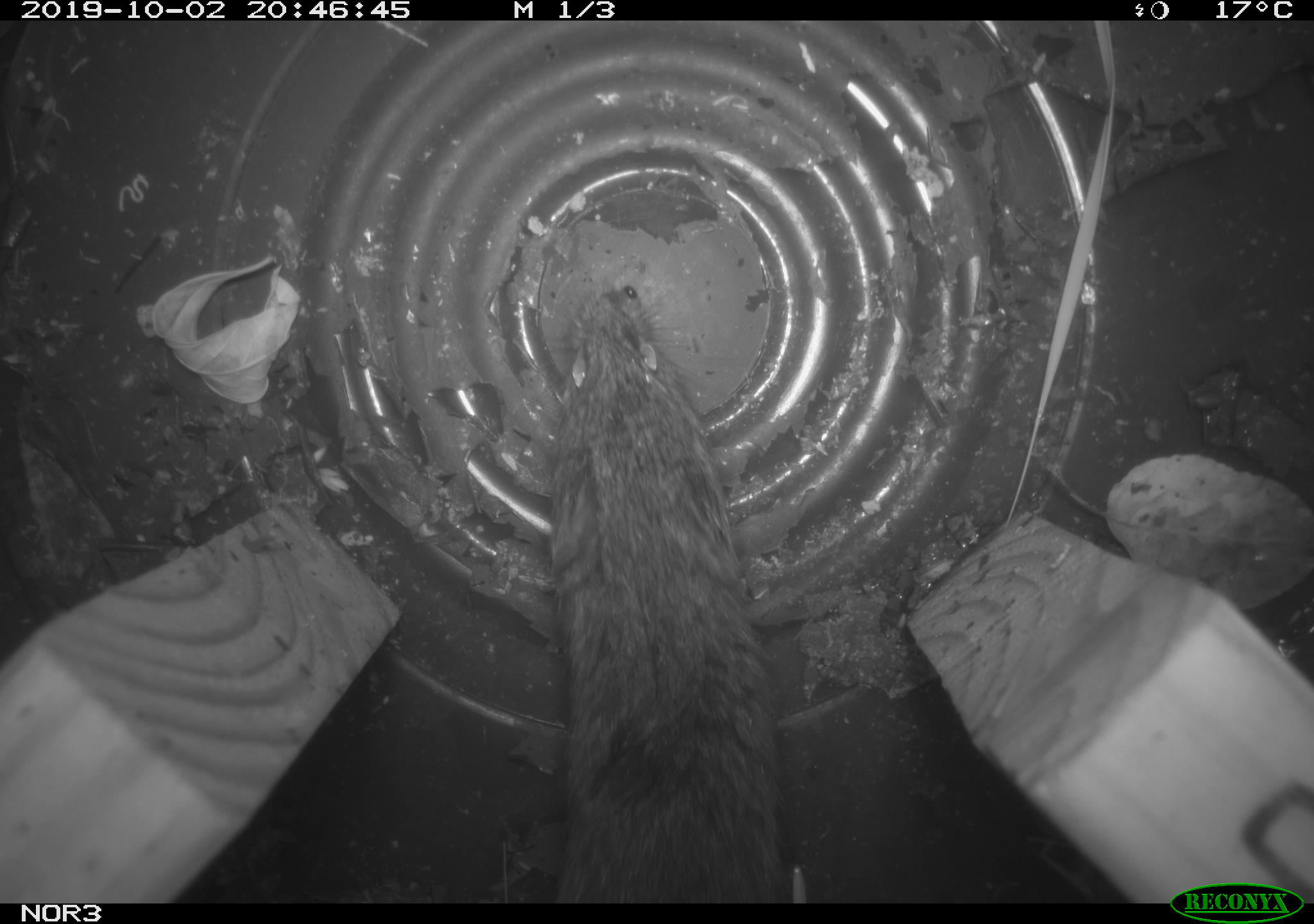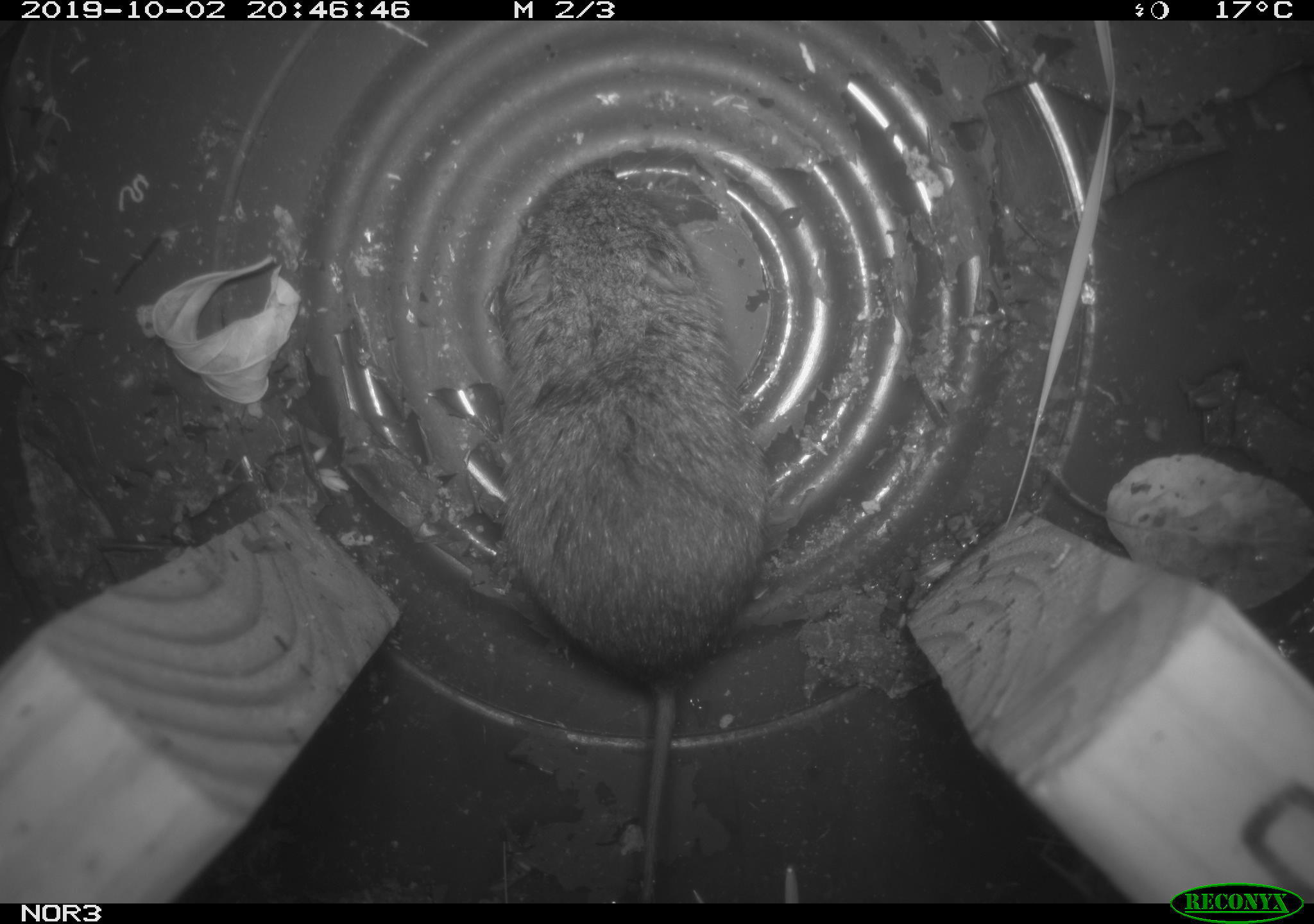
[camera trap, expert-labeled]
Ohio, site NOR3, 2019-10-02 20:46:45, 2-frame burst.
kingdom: Animalia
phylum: Chordata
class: Mammalia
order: Rodentia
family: Cricetidae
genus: Microtus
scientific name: Microtus pennsylvanicus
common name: meadow vole